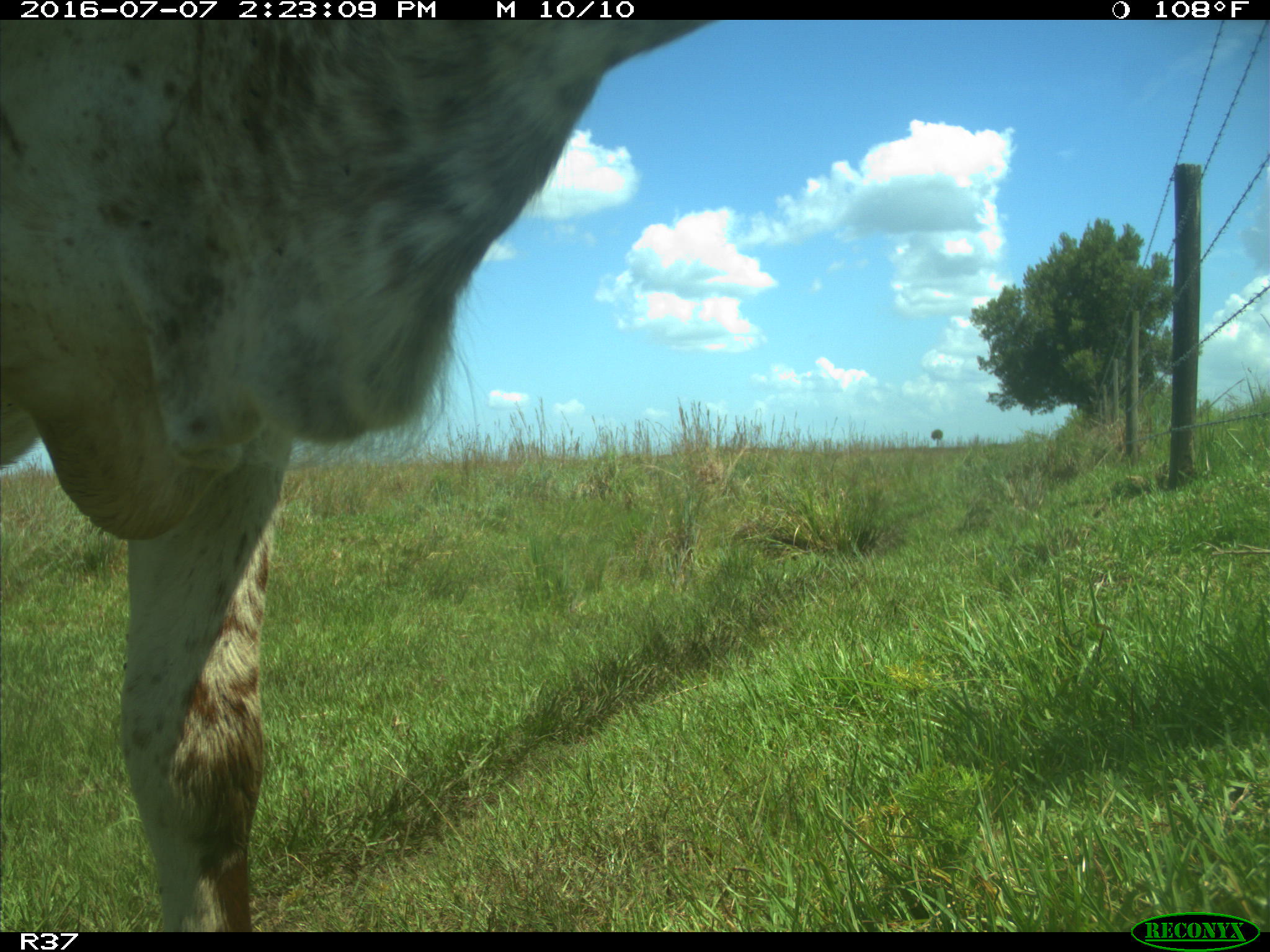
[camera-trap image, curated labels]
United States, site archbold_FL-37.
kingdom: Animalia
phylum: Chordata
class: Mammalia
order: Artiodactyla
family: Bovidae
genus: Bos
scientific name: Bos taurus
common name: domestic cow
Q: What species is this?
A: Bos taurus (domestic cow).